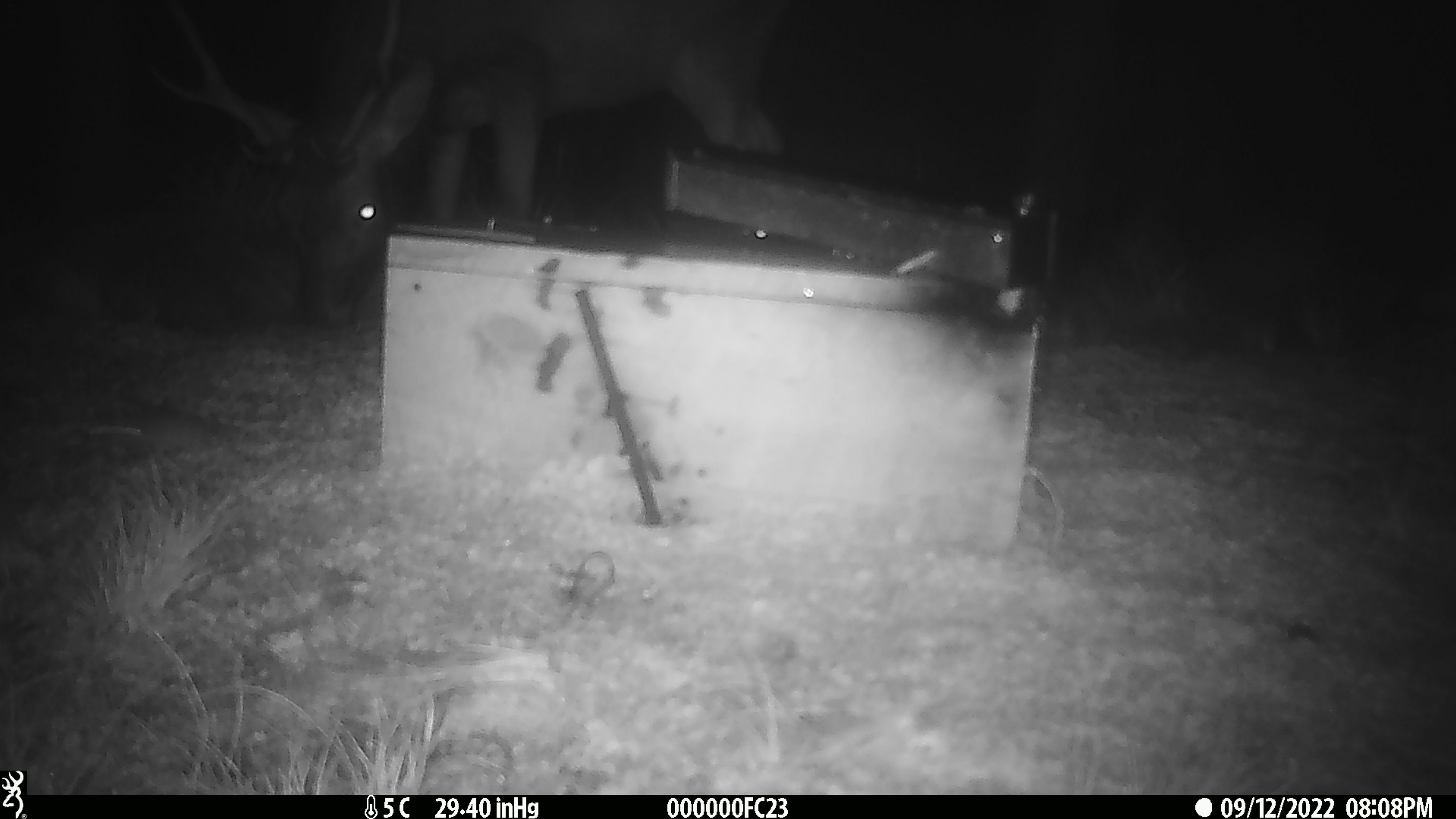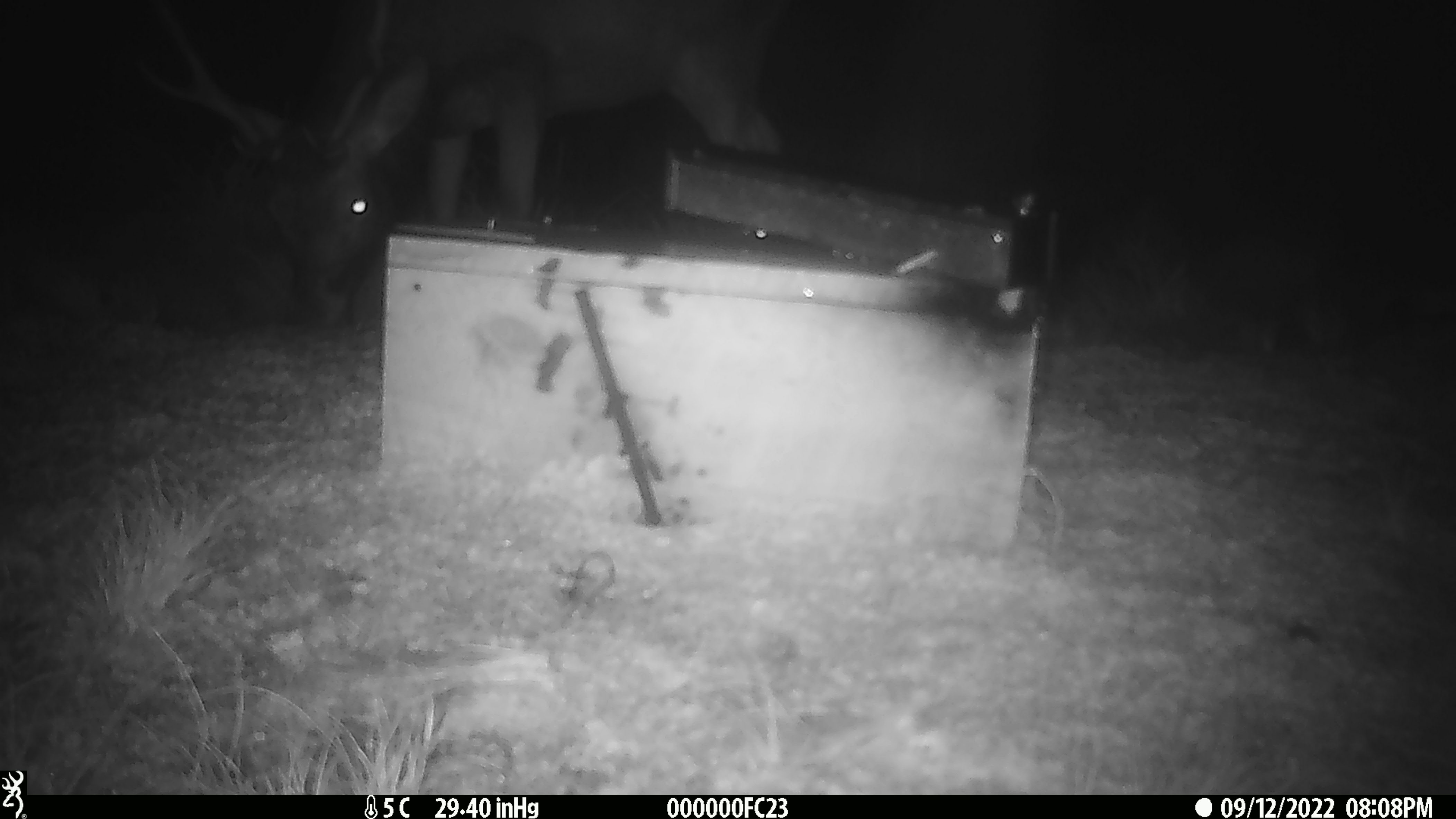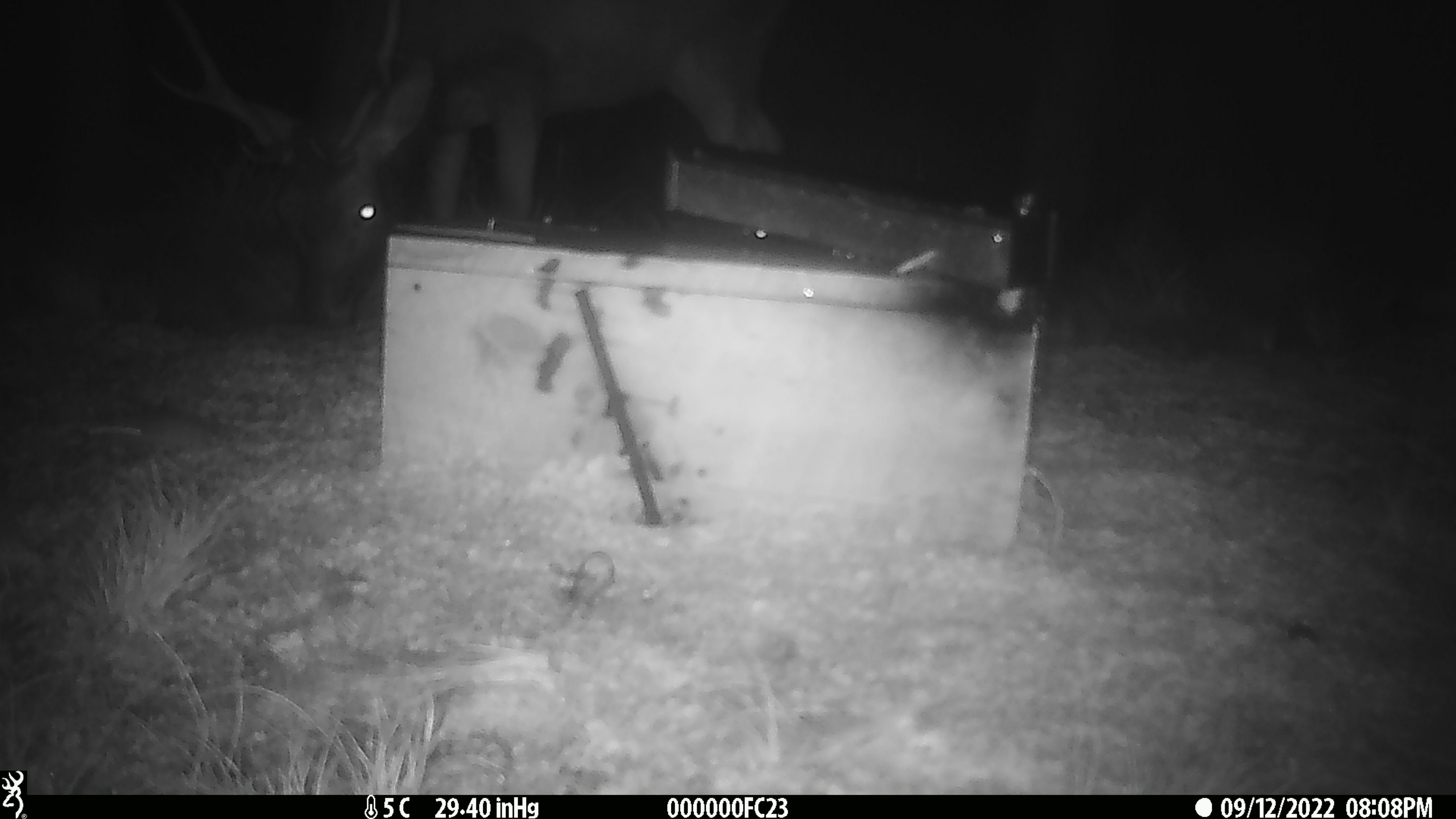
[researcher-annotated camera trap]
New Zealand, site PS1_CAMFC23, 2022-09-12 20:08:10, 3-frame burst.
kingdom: Animalia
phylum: Chordata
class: Mammalia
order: Artiodactyla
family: Cervidae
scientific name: Cervidae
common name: deer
Deer (Cervidae).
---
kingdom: Animalia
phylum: Chordata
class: Mammalia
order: Rodentia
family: Muridae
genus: Mus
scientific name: Mus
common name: mouse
Mouse (Mus).